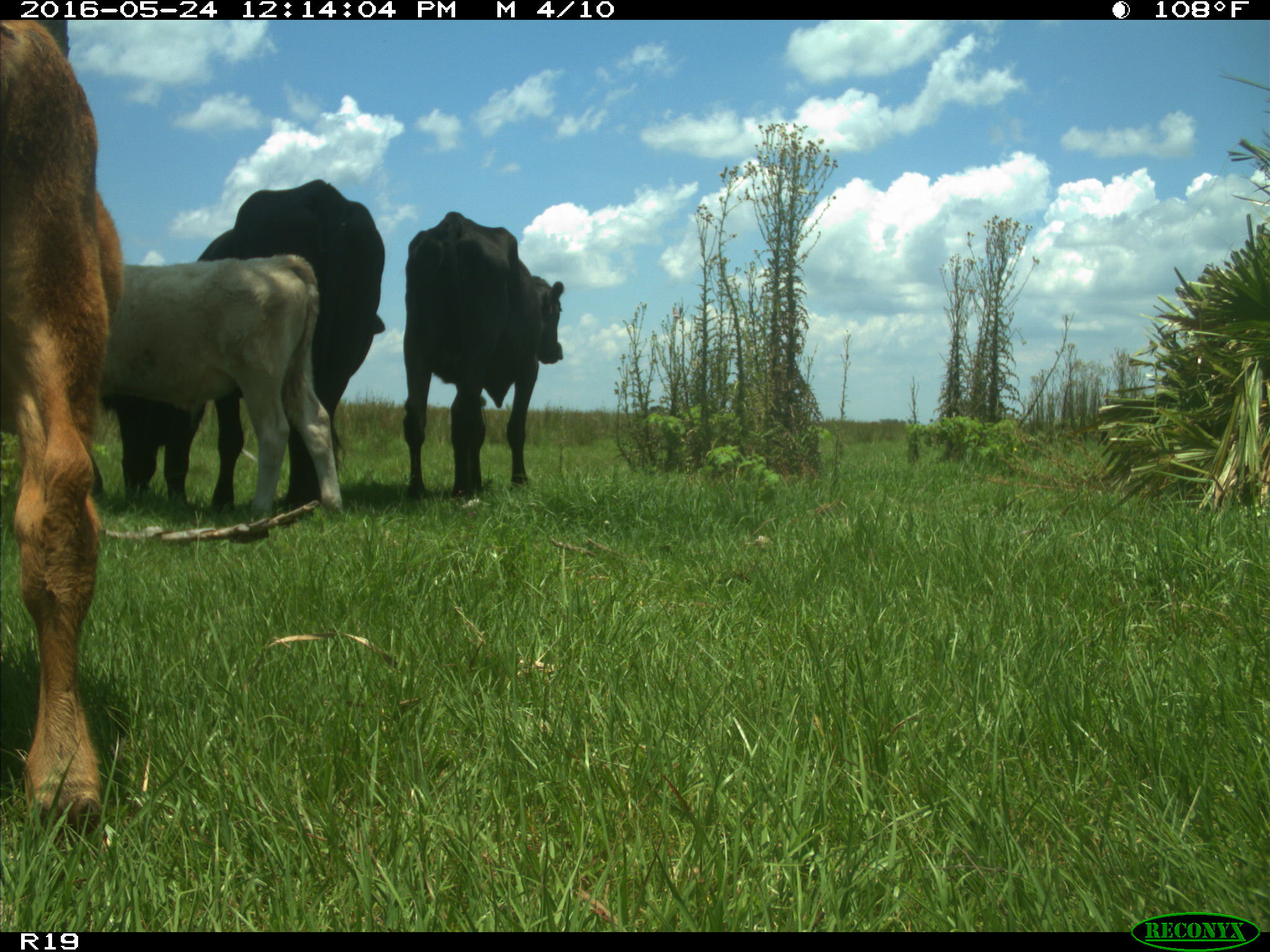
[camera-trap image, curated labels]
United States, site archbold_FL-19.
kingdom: Animalia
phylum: Chordata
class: Mammalia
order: Artiodactyla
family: Bovidae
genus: Bos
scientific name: Bos taurus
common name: domestic cow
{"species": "Bos taurus (domestic cow)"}